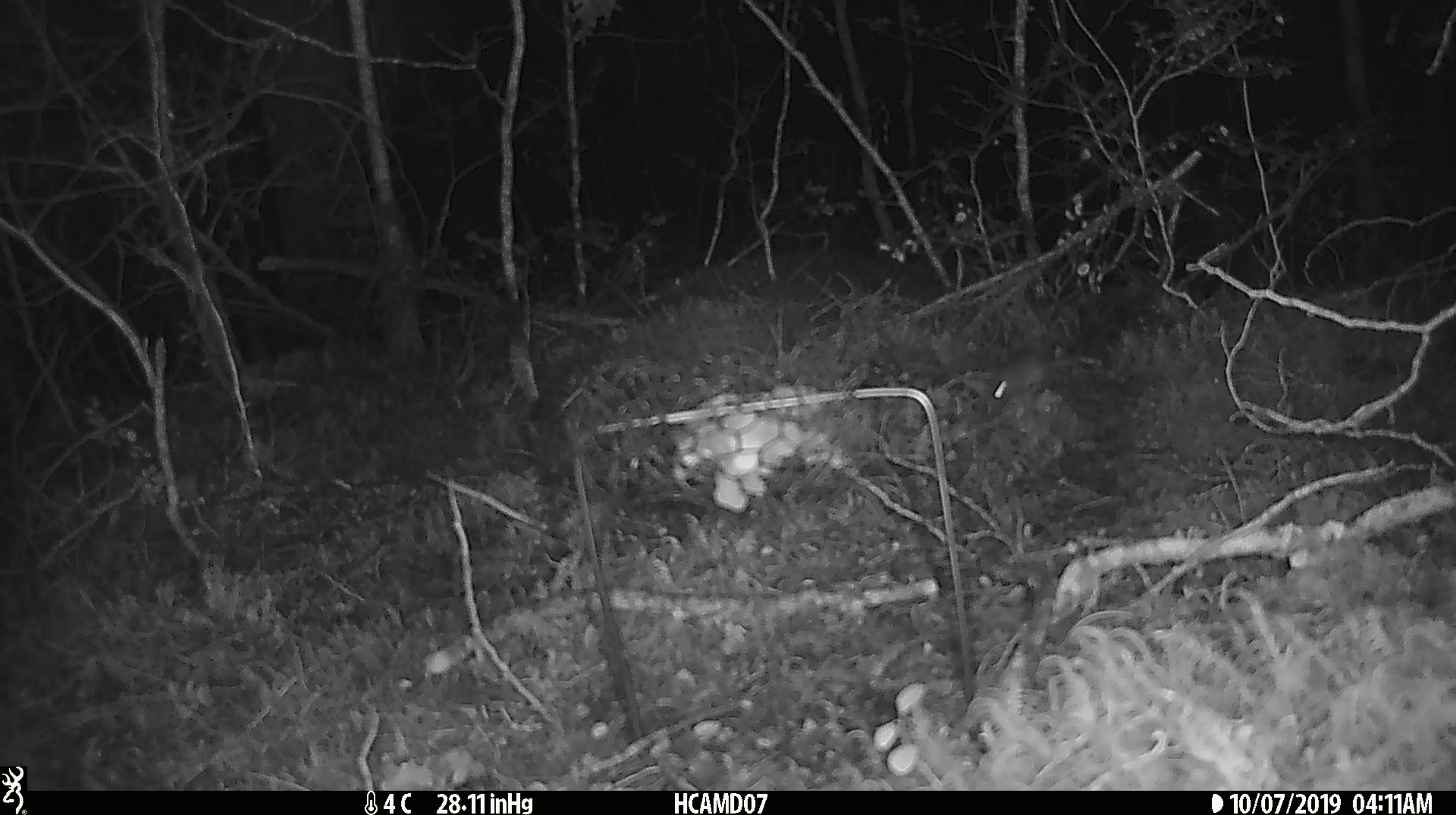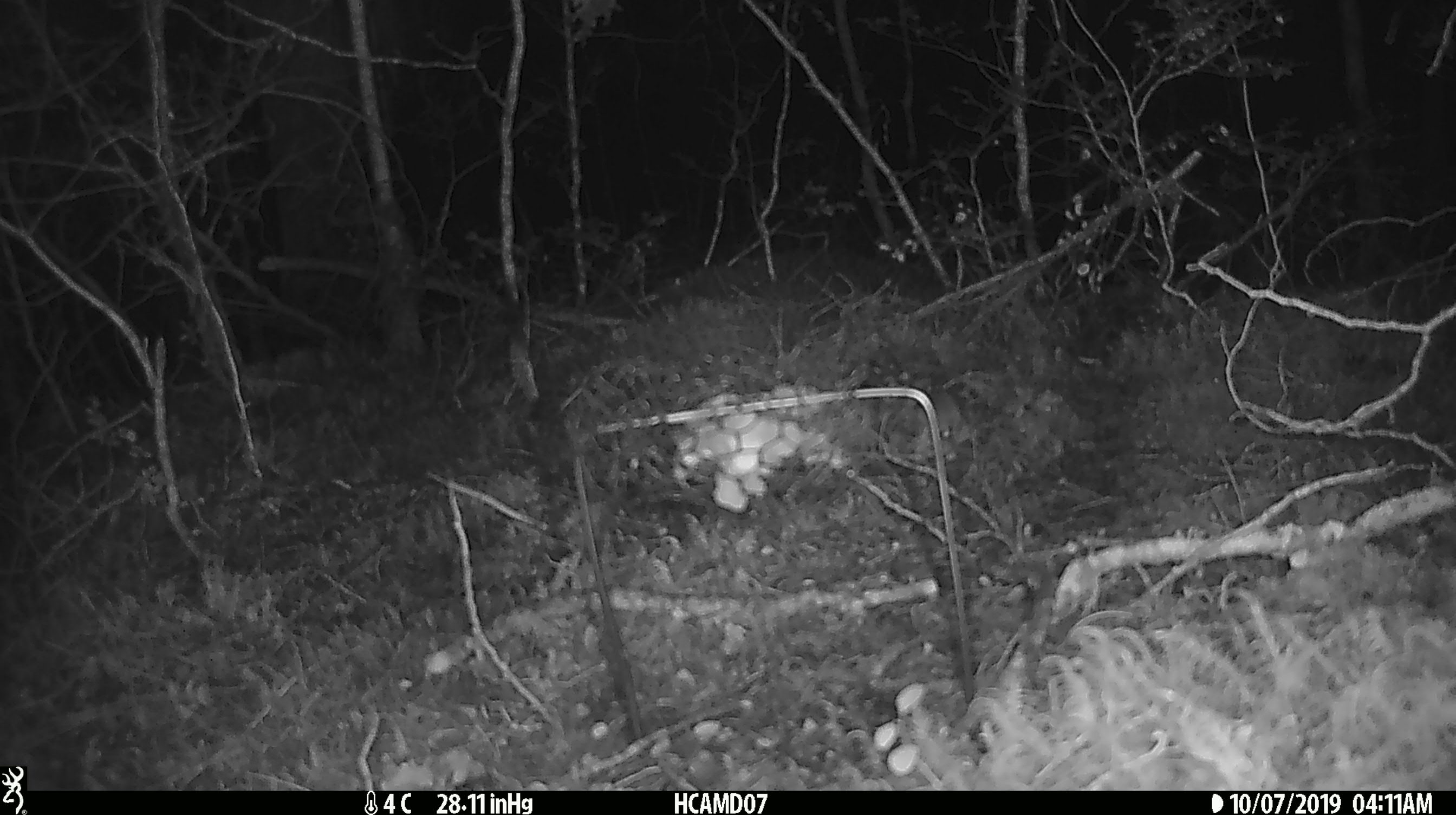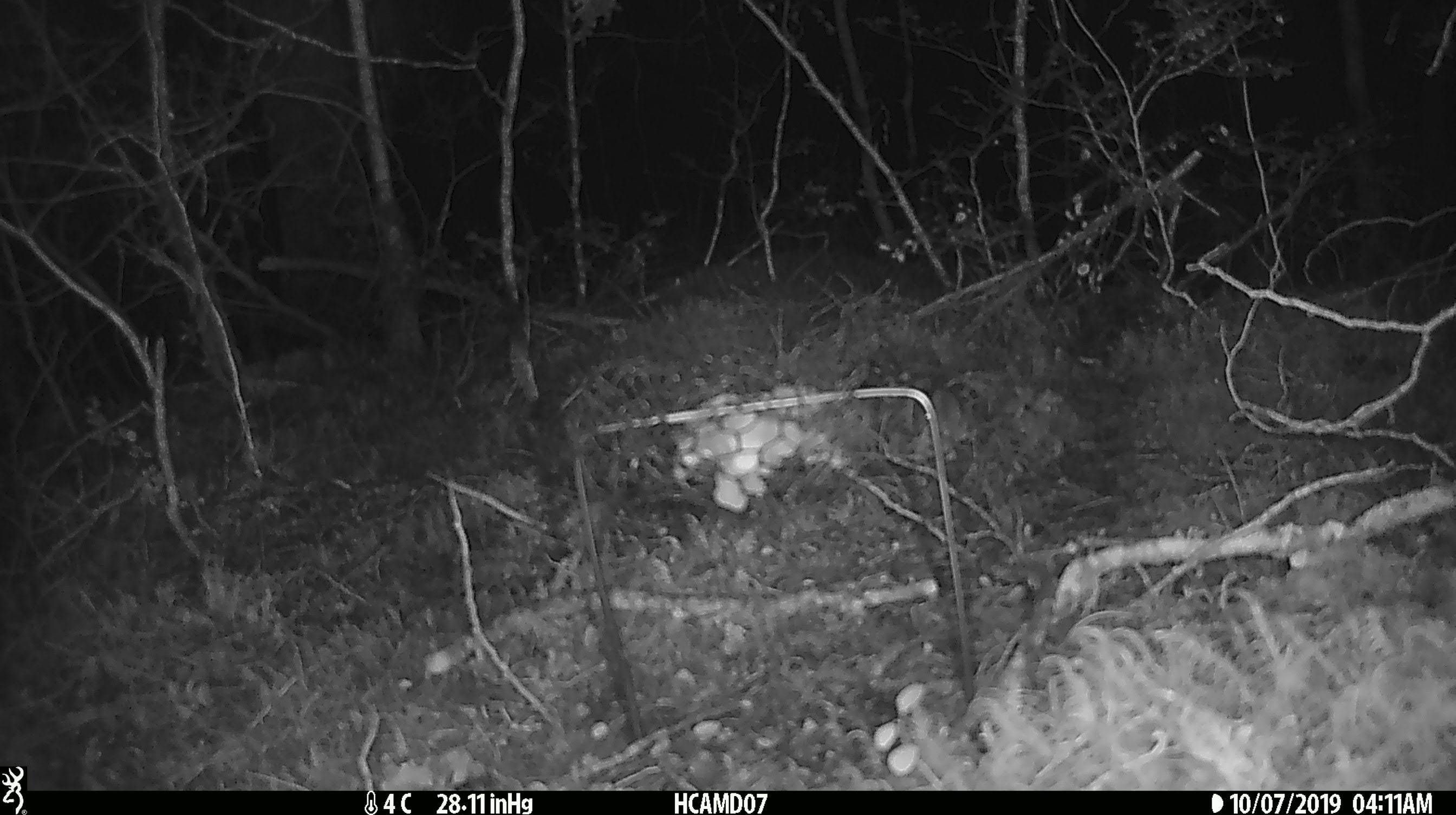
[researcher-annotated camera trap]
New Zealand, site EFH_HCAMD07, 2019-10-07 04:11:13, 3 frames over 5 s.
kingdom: Animalia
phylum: Chordata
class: Mammalia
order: Rodentia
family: Muridae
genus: Mus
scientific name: Mus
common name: mouse